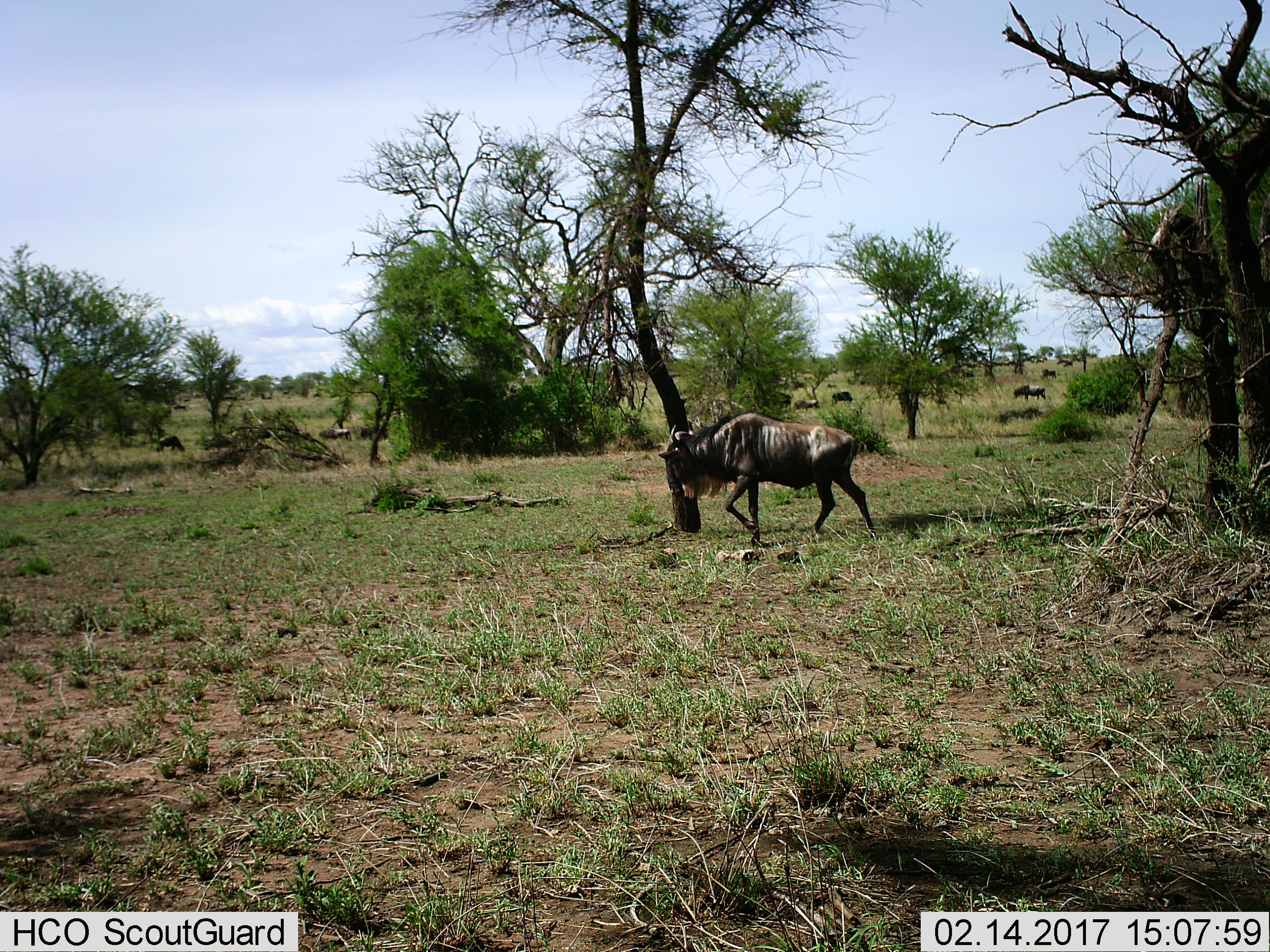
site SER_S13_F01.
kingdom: Animalia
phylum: Chordata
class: Mammalia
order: Artiodactyla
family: Bovidae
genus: Connochaetes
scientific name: Connochaetes taurinus taurinus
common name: blue wildebeest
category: wildebeestblue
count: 11-50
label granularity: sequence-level